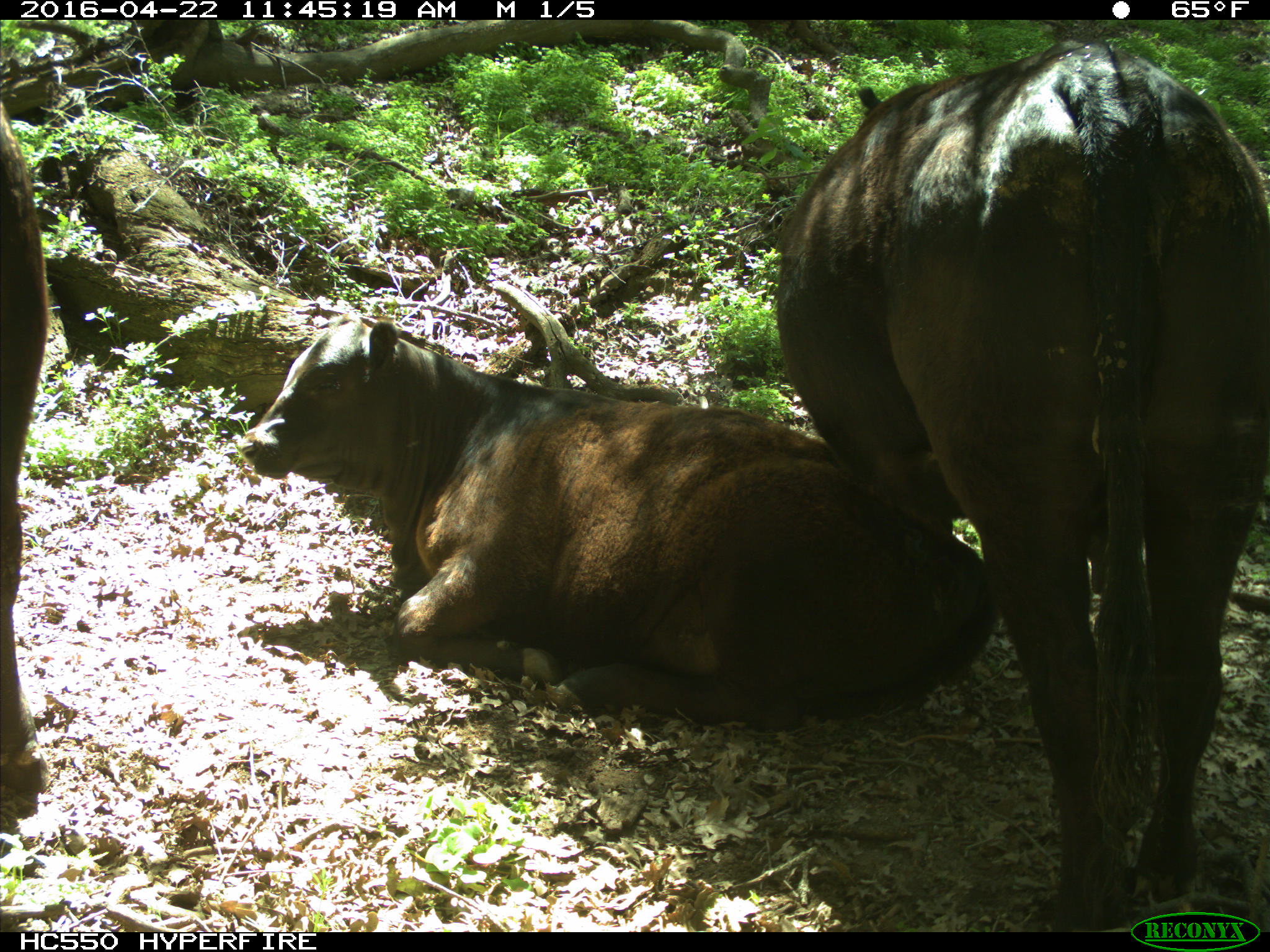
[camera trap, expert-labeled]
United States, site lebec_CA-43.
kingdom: Animalia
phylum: Chordata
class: Mammalia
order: Artiodactyla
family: Bovidae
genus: Bos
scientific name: Bos taurus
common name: domestic cow